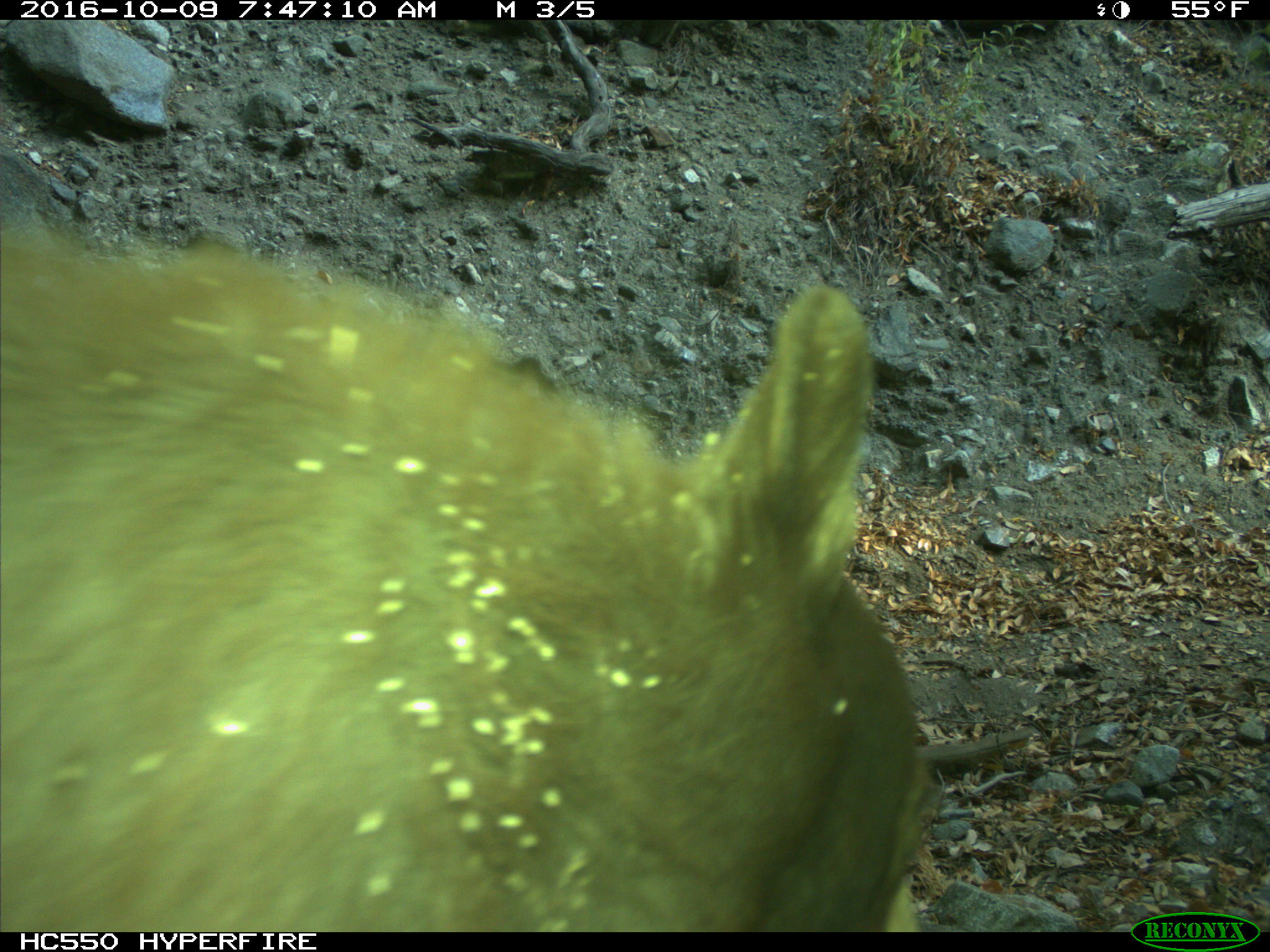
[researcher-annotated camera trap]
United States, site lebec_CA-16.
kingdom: Animalia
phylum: Chordata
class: Mammalia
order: Carnivora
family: Ursidae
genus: Ursus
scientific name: Ursus americanus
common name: american black bear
Ursus americanus (american black bear).